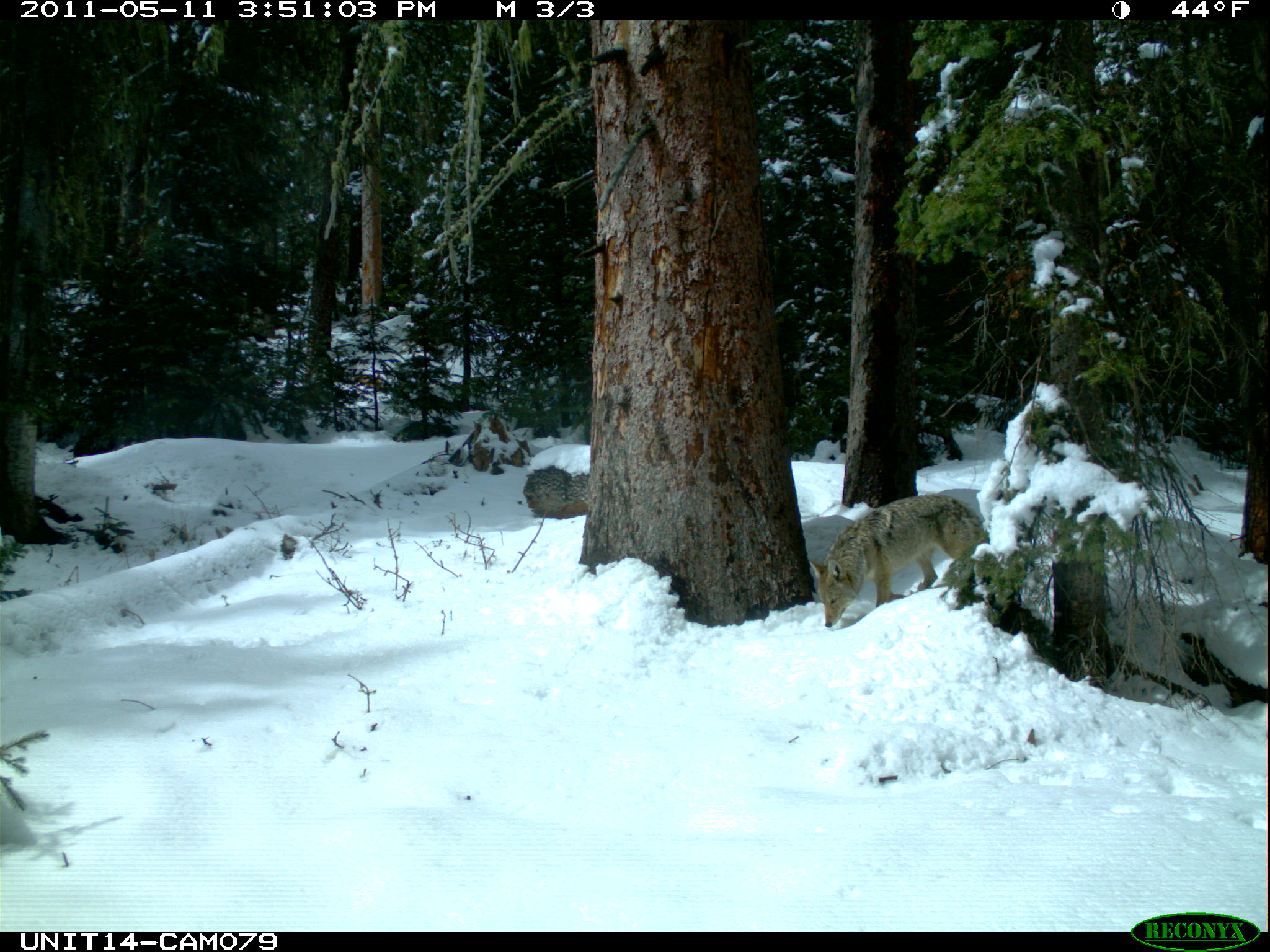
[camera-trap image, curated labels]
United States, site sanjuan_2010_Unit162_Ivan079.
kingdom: Animalia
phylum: Chordata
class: Mammalia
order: Carnivora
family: Canidae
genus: Canis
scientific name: Canis latrans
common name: coyote